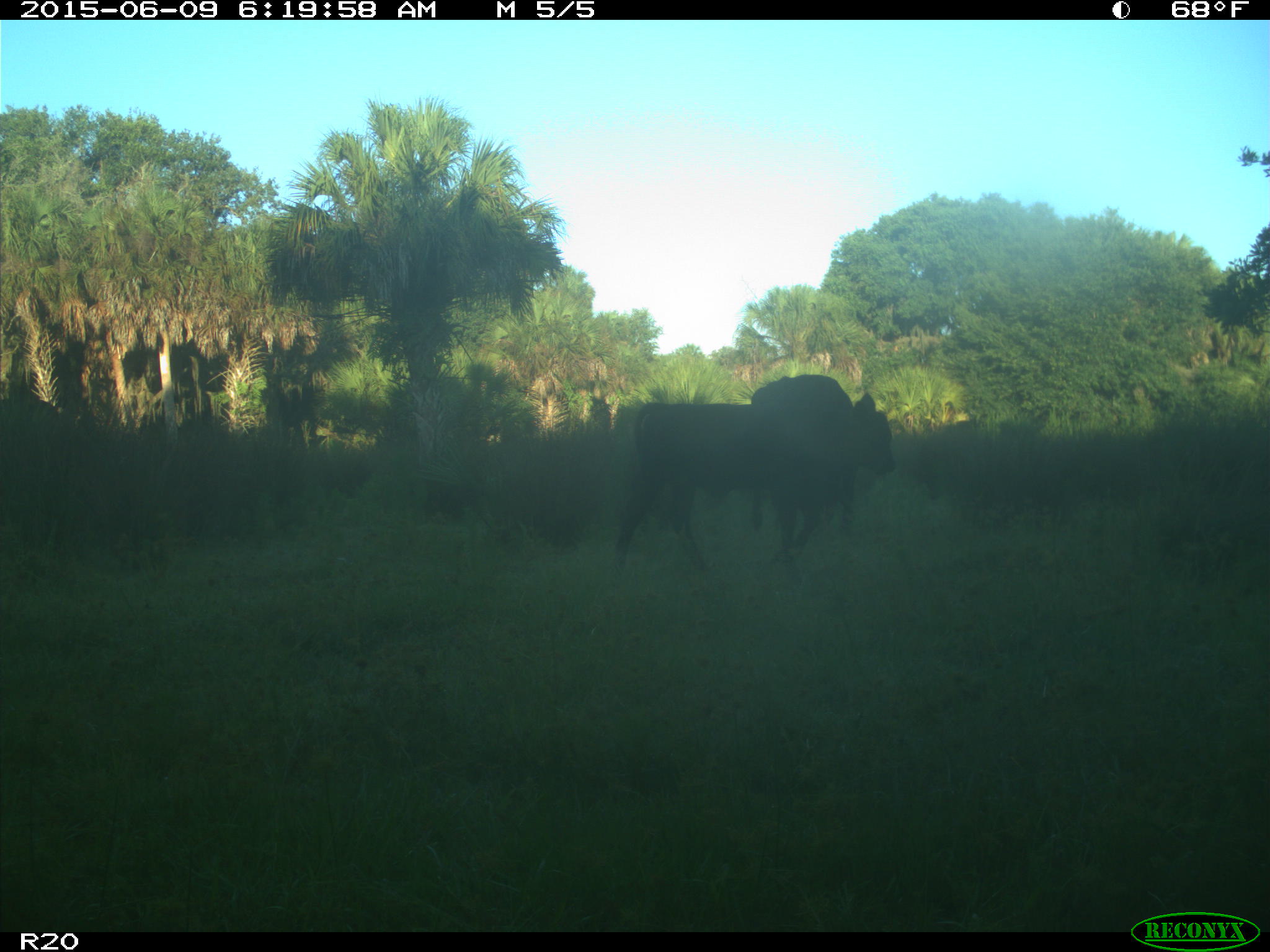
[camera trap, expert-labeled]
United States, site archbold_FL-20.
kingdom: Animalia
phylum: Chordata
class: Mammalia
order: Artiodactyla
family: Bovidae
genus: Bos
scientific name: Bos taurus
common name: domestic cow